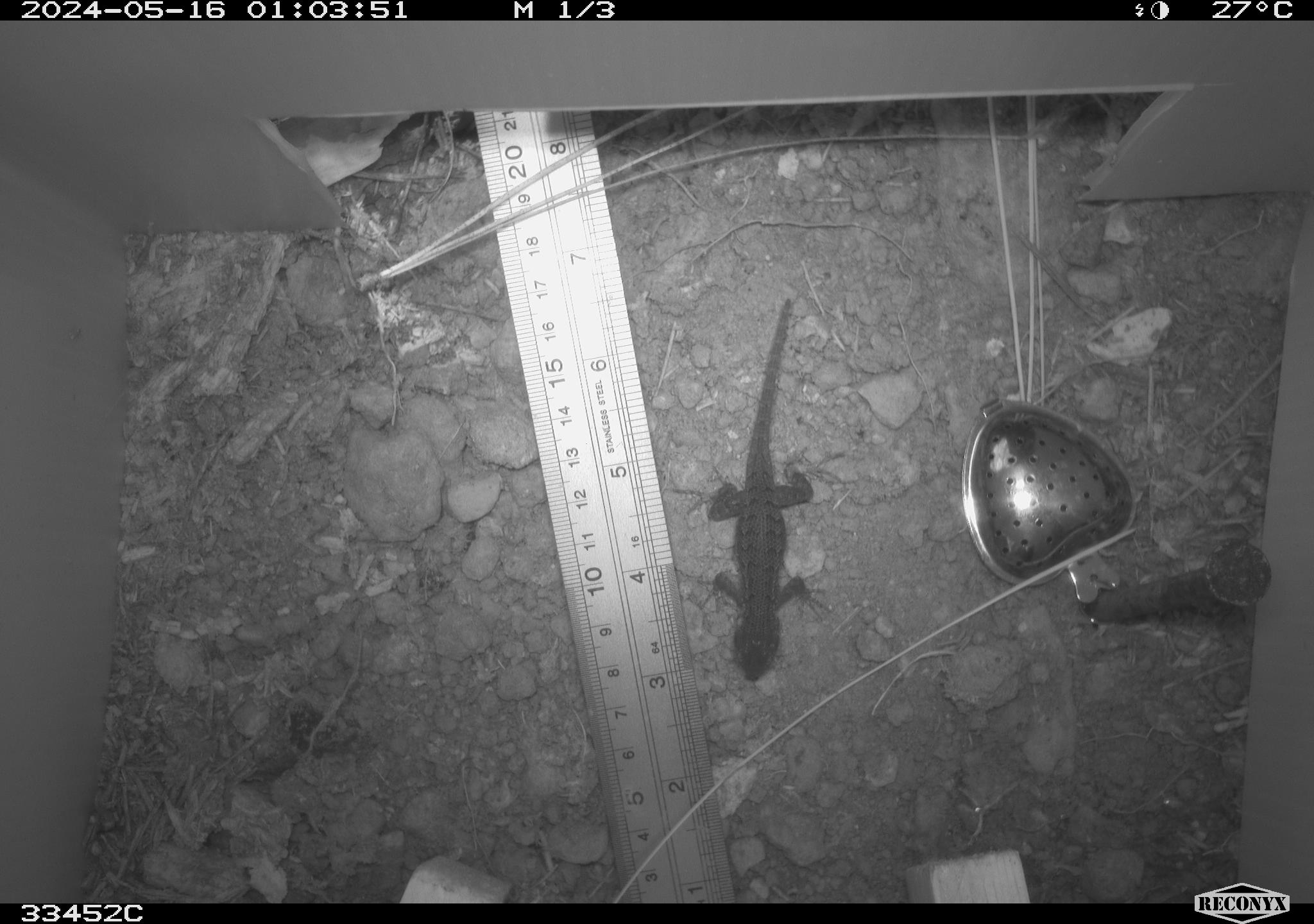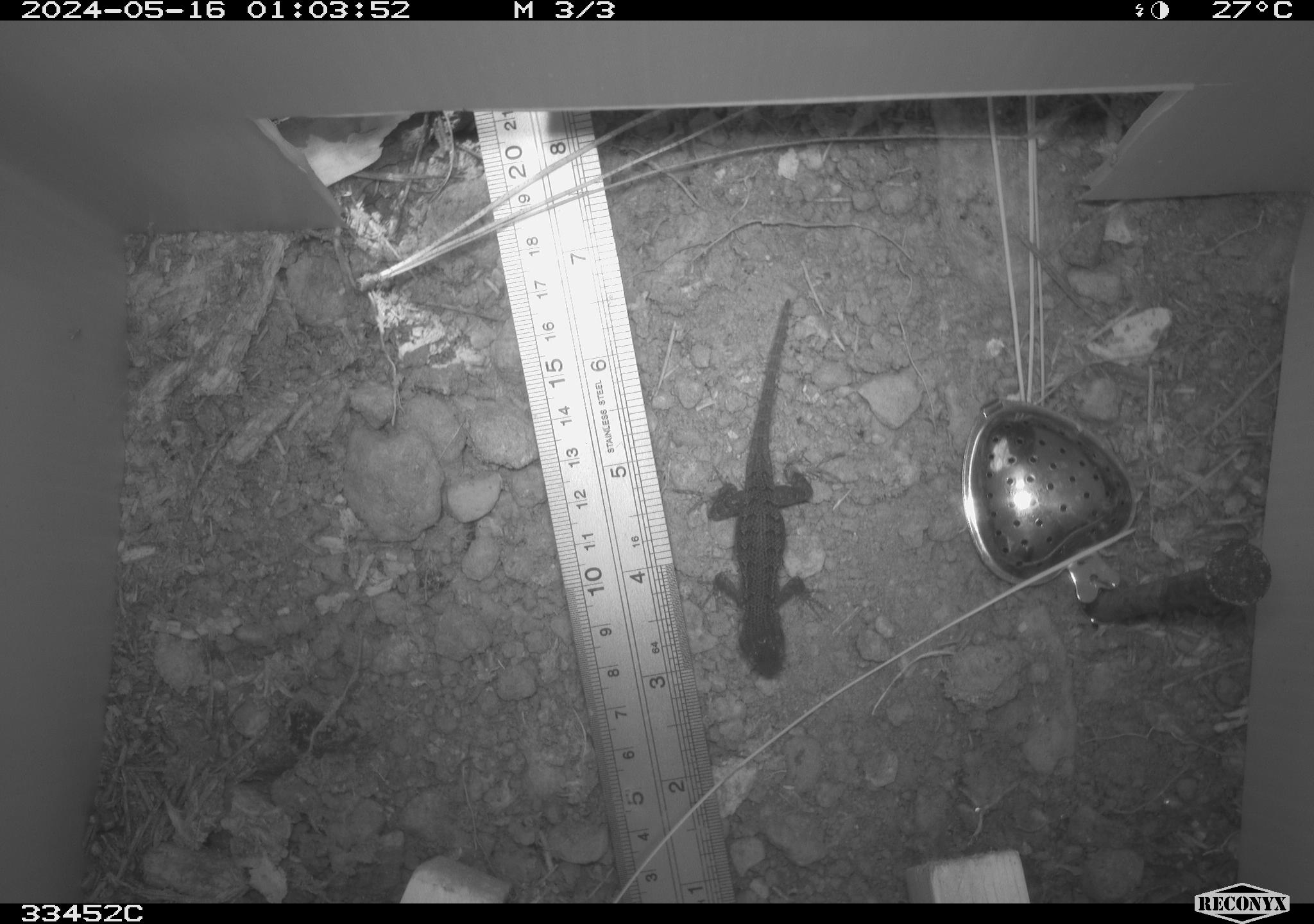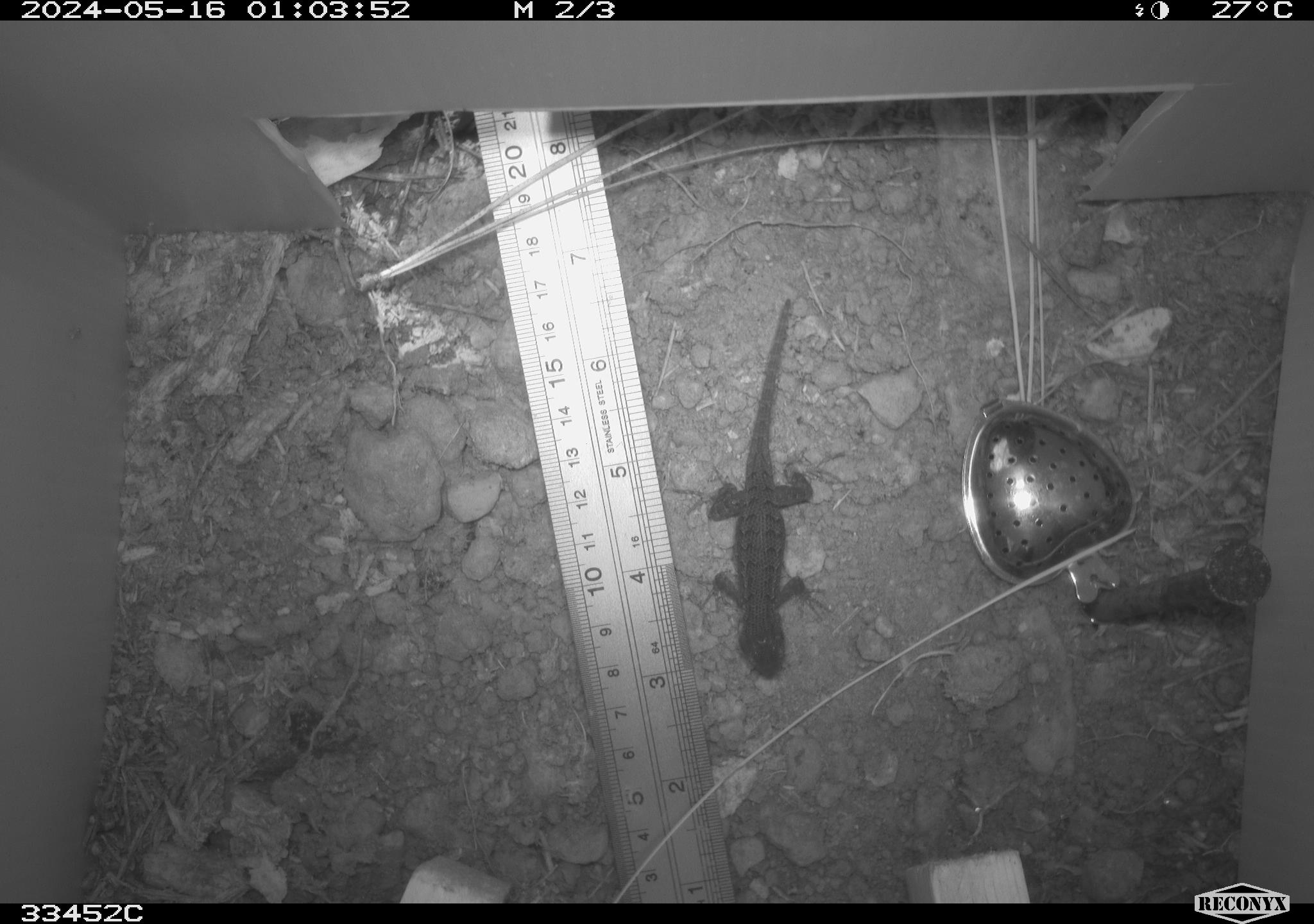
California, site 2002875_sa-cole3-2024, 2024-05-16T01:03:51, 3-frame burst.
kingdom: Animalia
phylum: Chordata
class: Reptilia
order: Squamata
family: Phrynosomatidae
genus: Sceloporus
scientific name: Sceloporus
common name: spiny lizards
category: sceloporus species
Sceloporus species (spiny lizards) (Sceloporus).